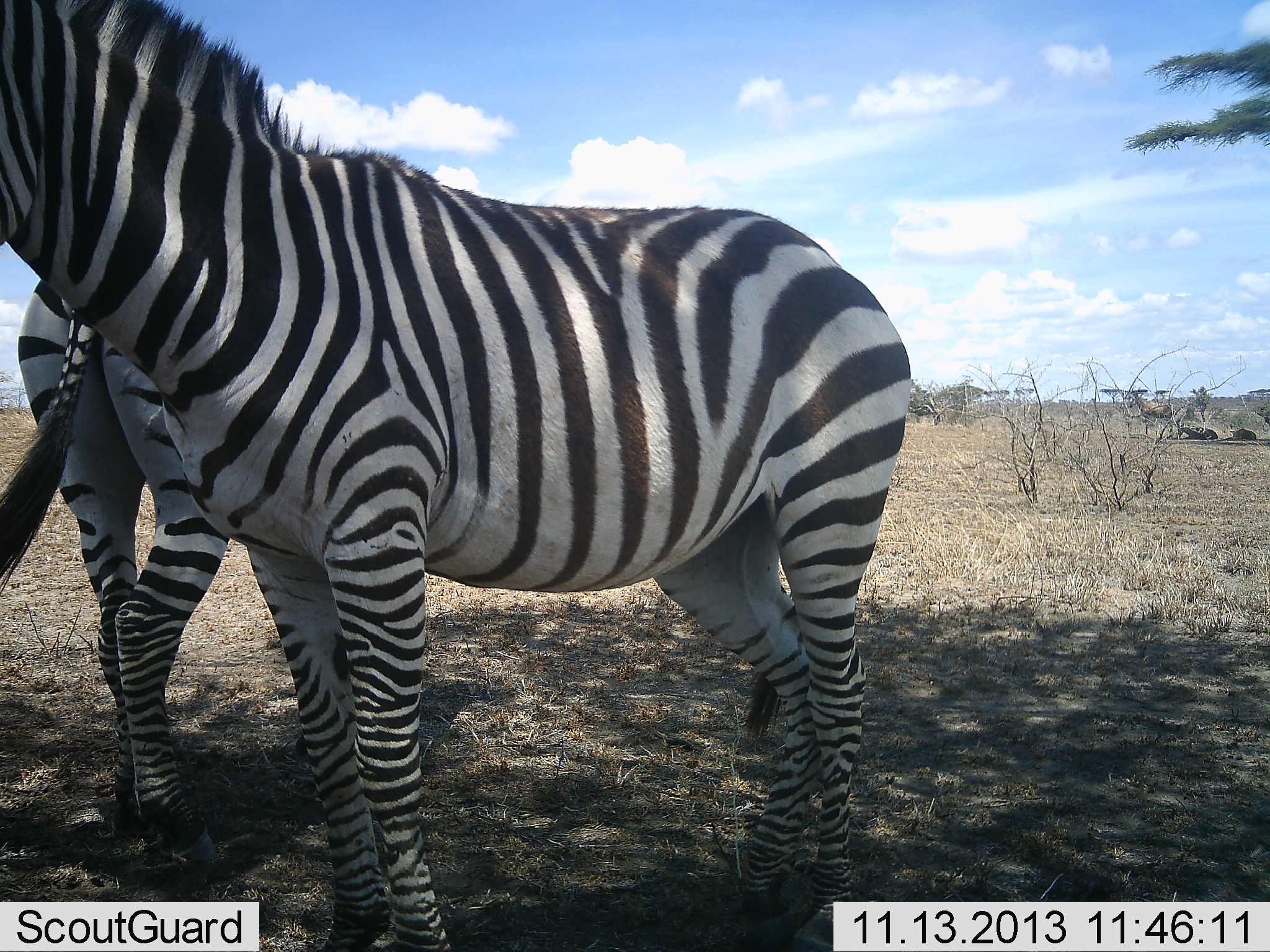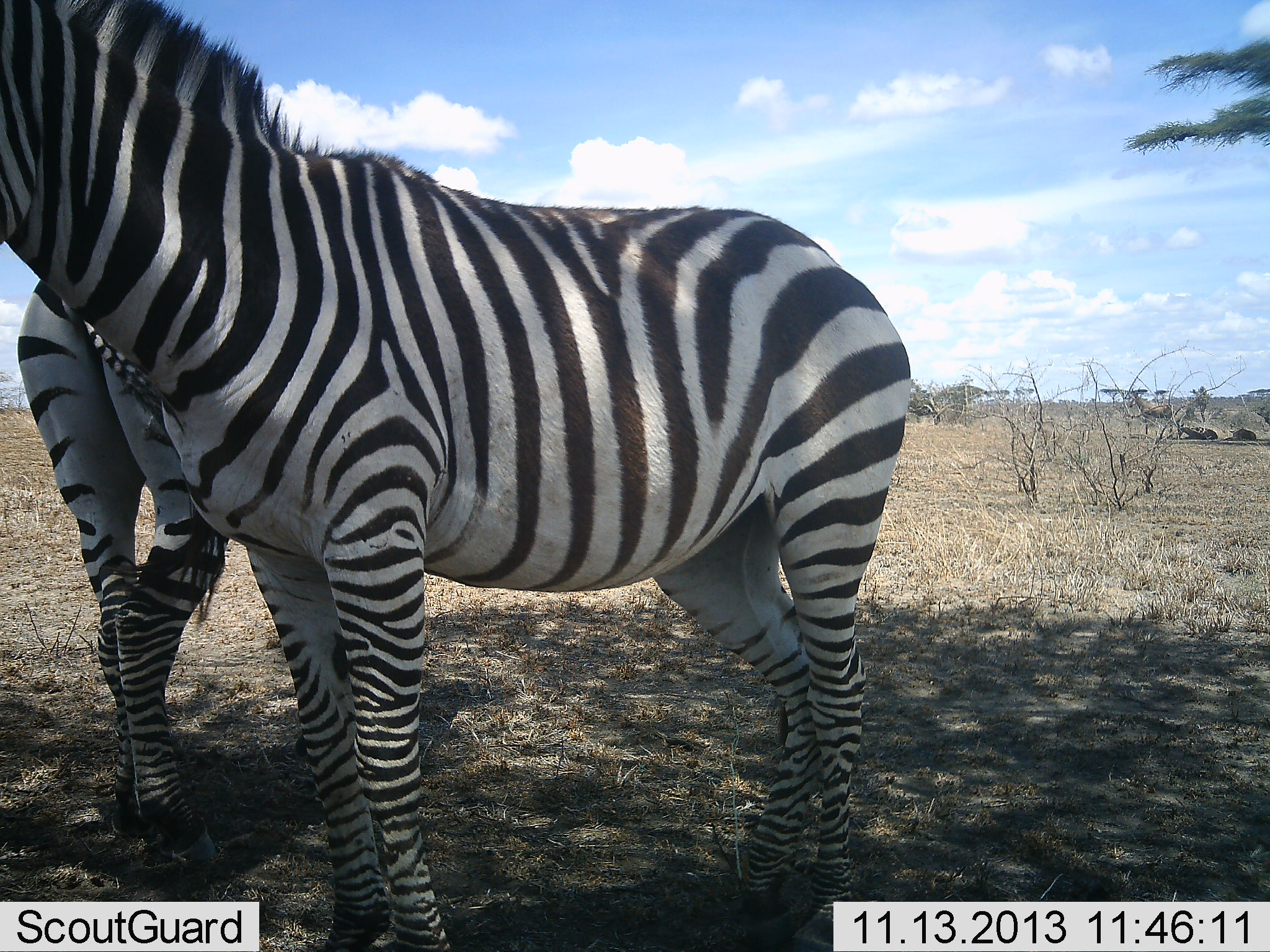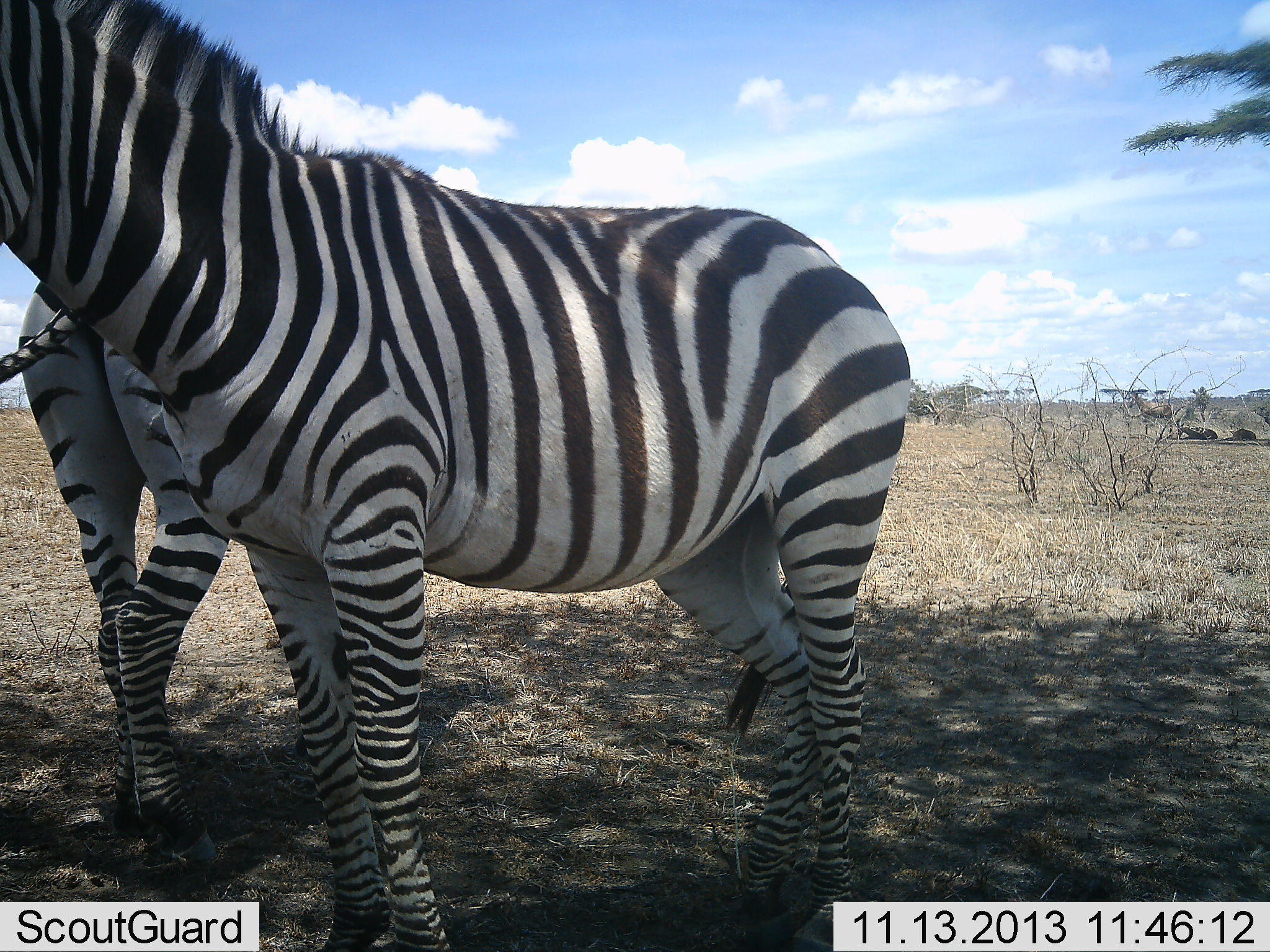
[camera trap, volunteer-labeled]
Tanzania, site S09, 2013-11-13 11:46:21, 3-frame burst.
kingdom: Animalia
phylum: Chordata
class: Mammalia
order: Perissodactyla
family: Equidae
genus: Equus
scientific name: Equus quagga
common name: plains zebra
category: zebra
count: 2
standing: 95%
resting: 18%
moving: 7%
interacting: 5%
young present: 0%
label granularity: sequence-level